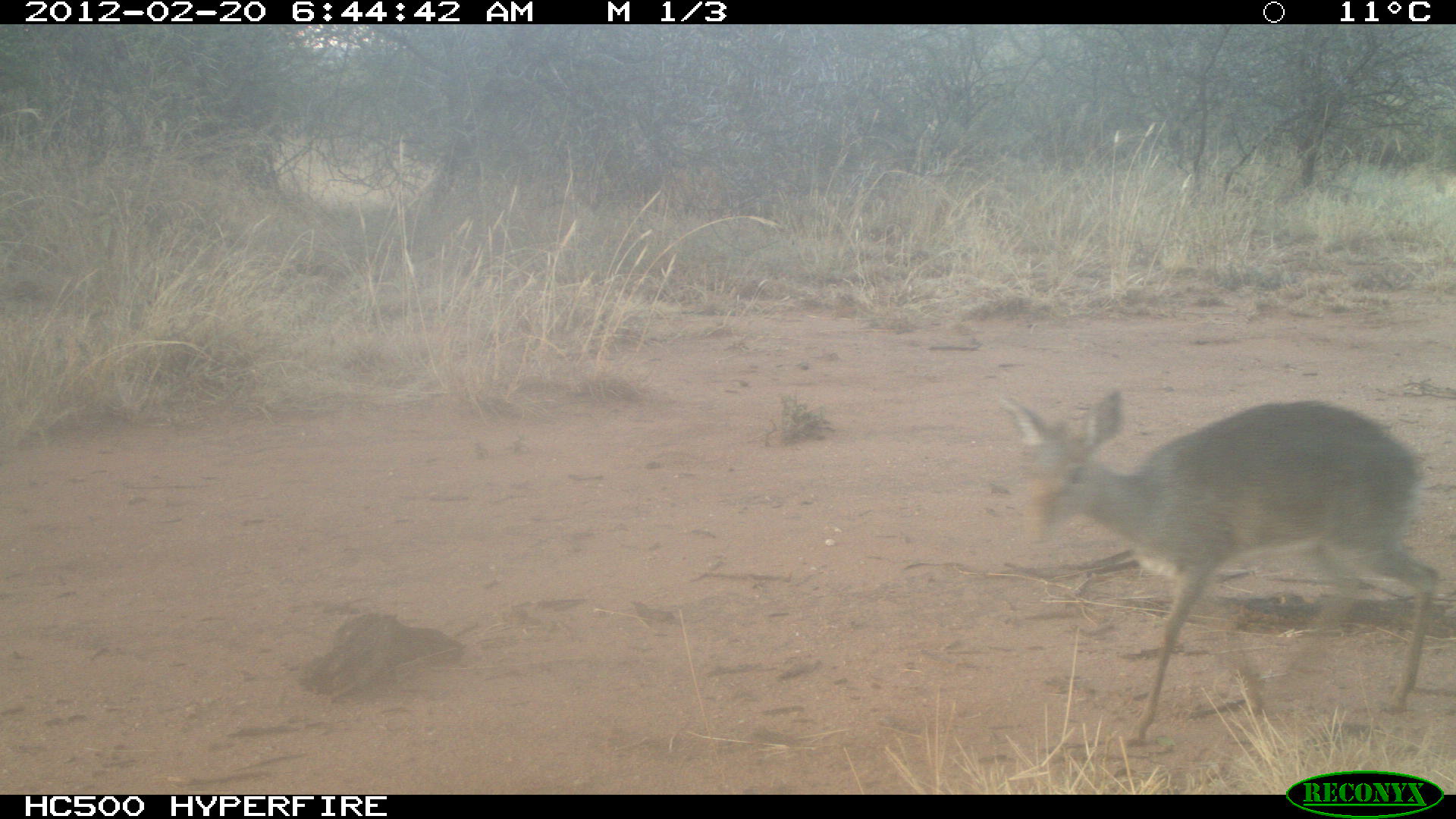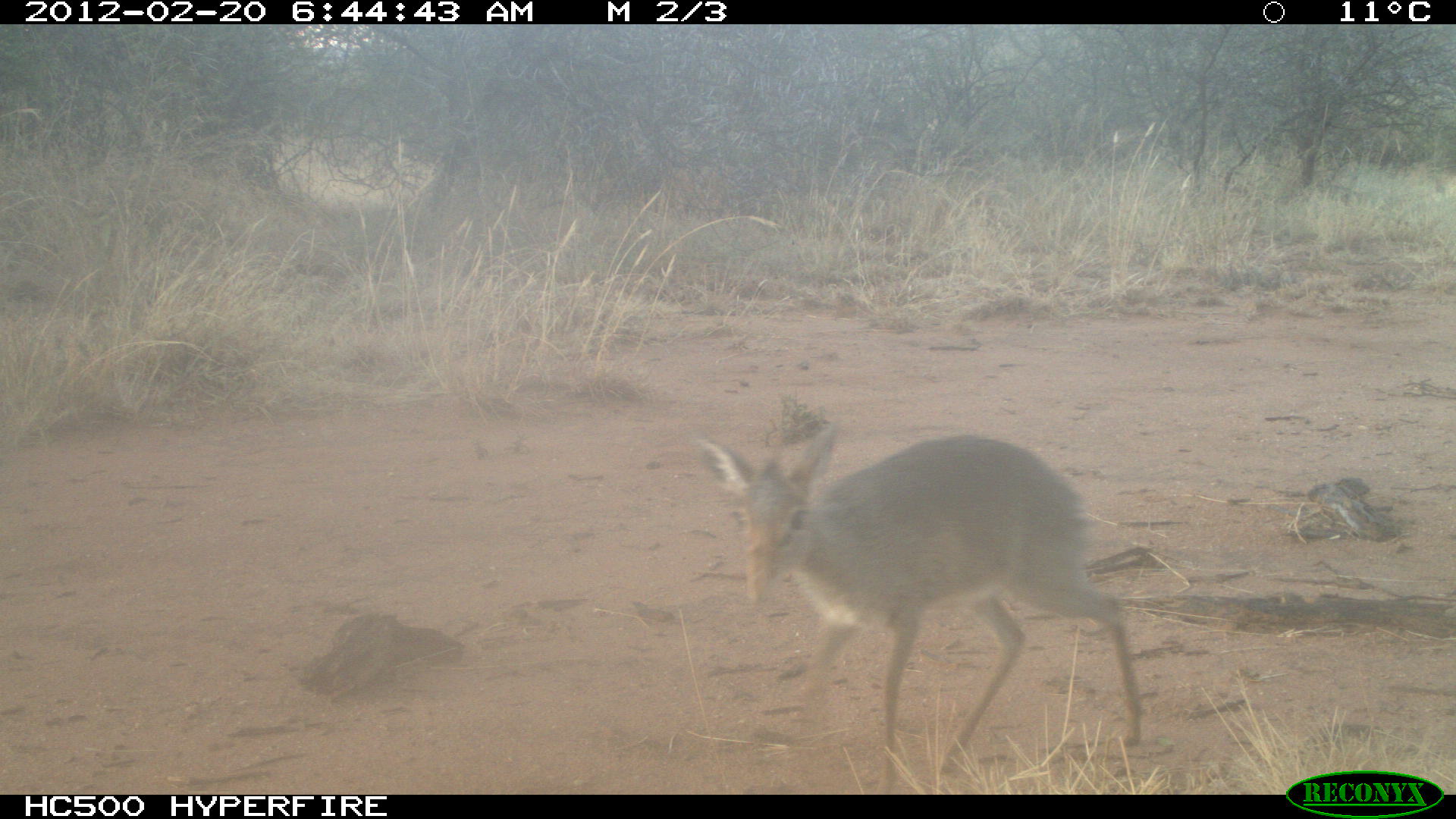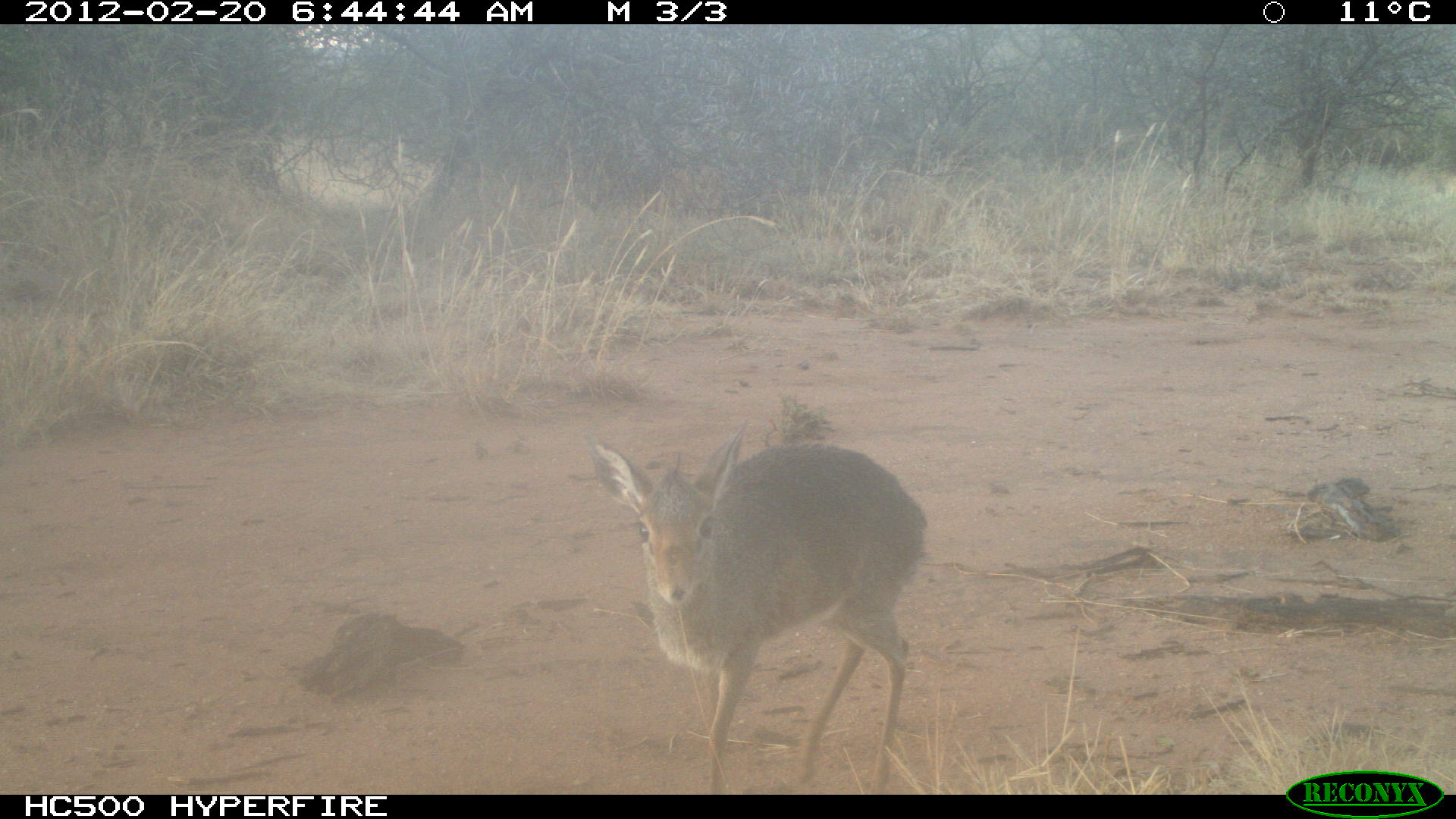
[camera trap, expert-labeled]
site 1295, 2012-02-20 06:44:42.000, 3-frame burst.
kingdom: Animalia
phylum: Chordata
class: Mammalia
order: Artiodactyla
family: Bovidae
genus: Madoqua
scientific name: Madoqua guentheri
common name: günther's dik-dik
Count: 1.